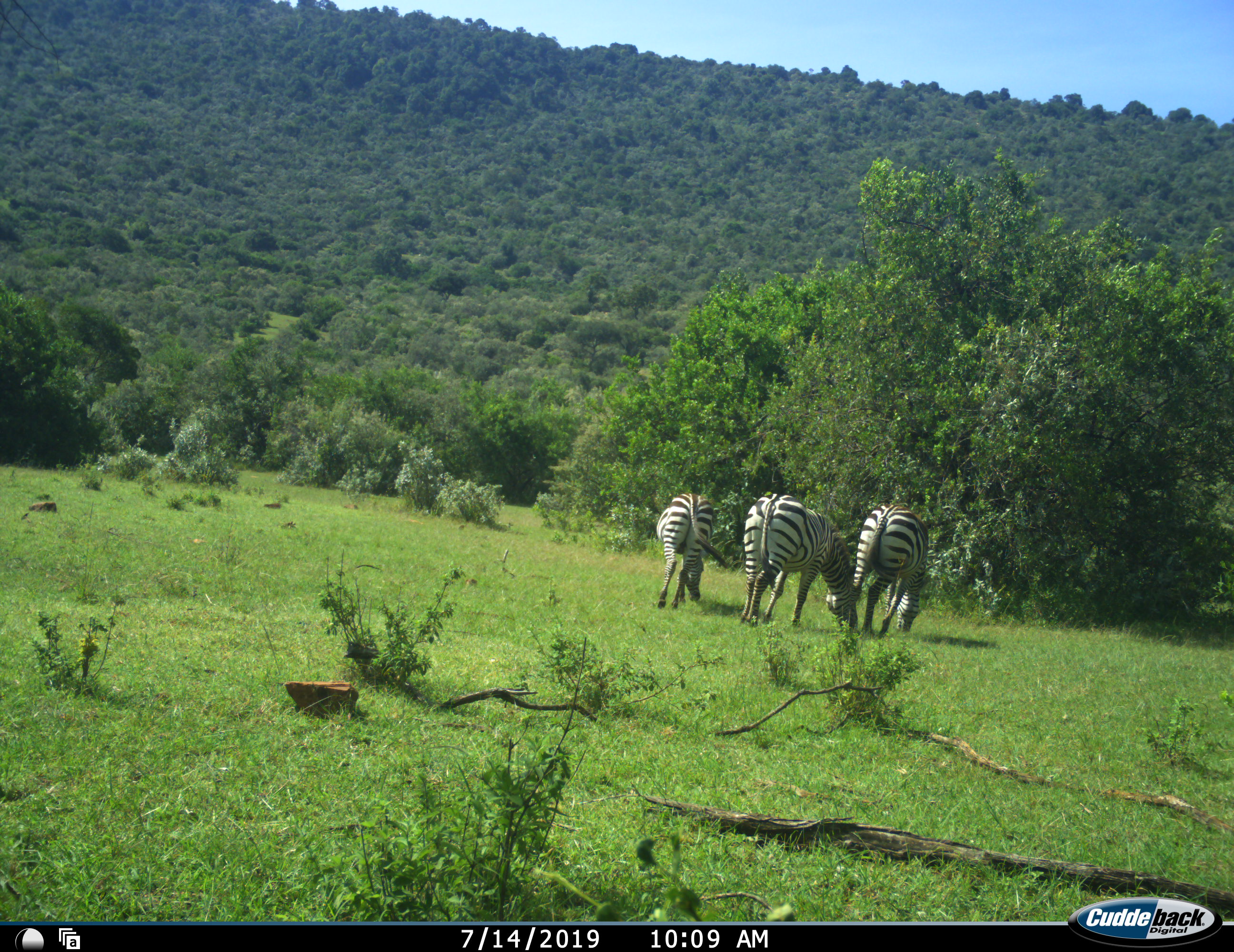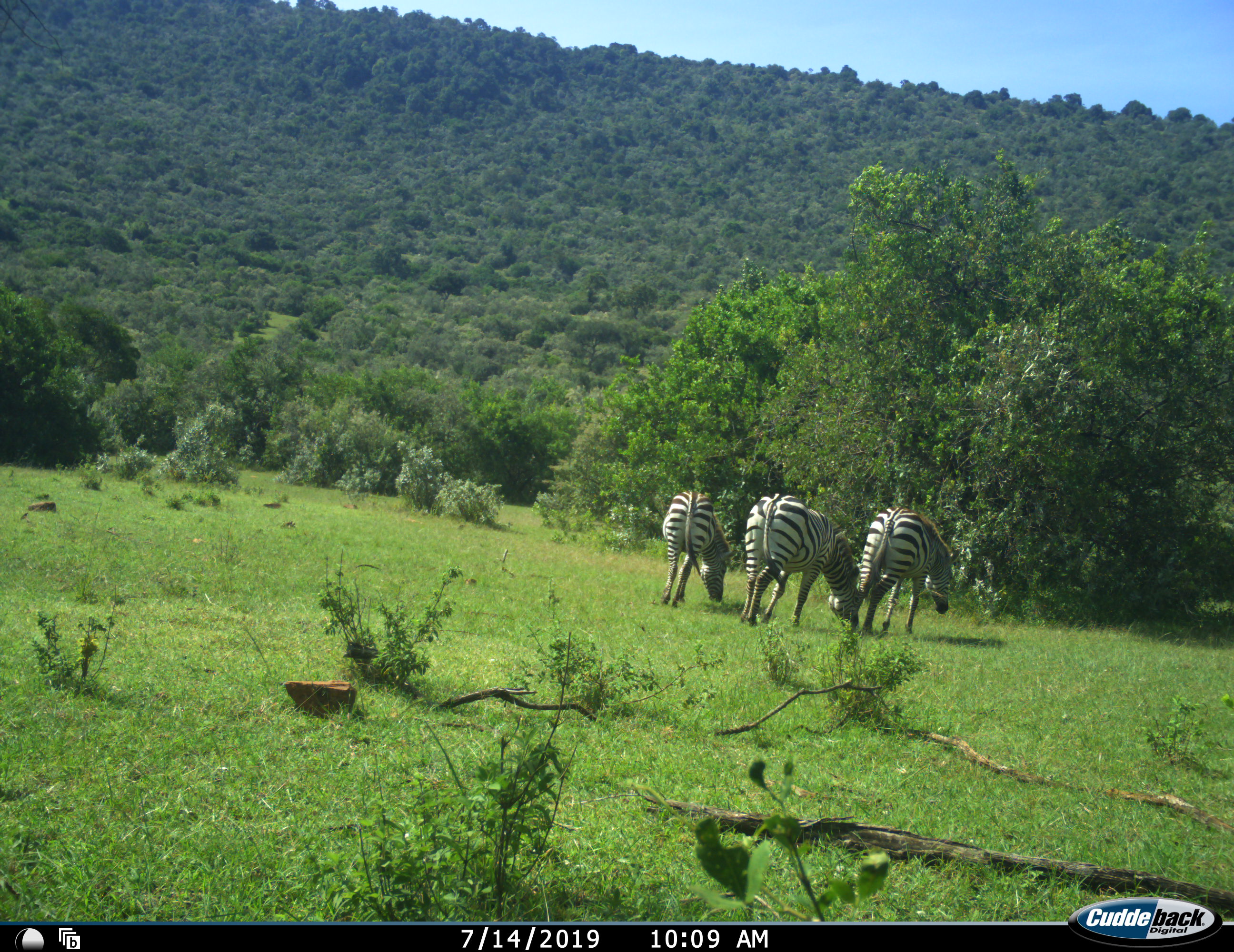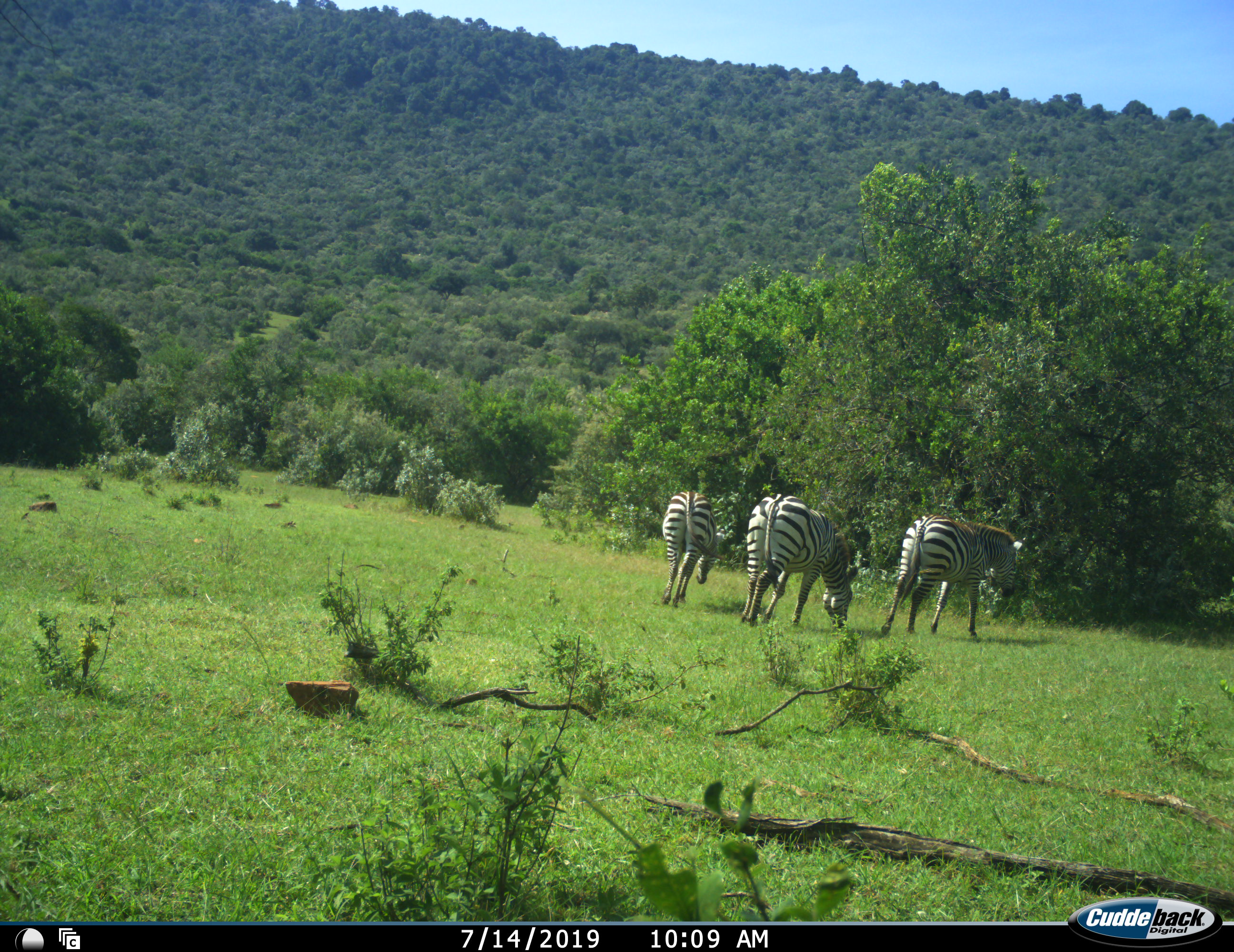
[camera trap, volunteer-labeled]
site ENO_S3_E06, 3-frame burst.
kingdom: Animalia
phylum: Chordata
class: Mammalia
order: Perissodactyla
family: Equidae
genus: Equus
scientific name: Equus quagga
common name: plains zebra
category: zebraplains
Zebraplains (plains zebra) (Equus quagga), count 3. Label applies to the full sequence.